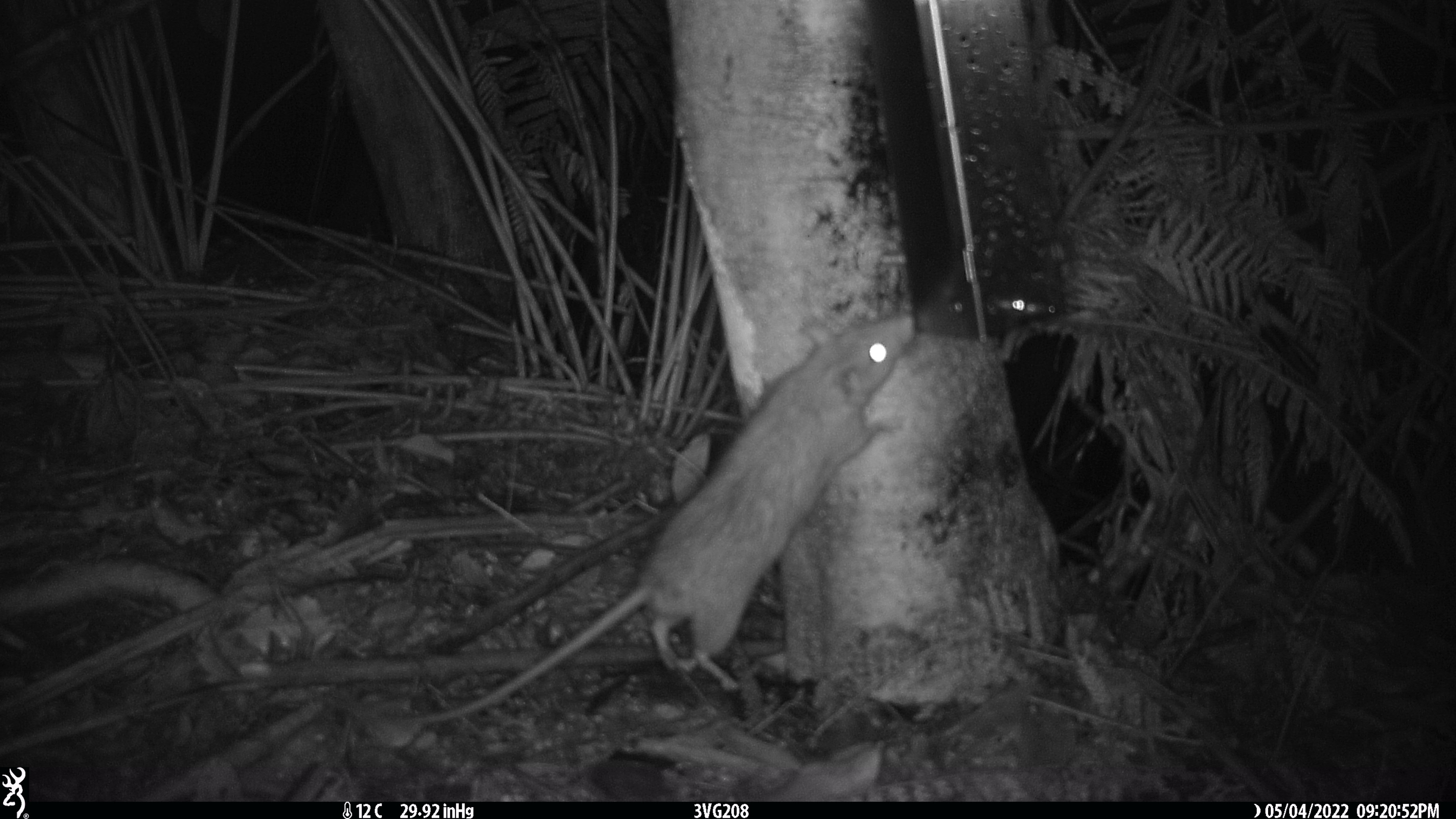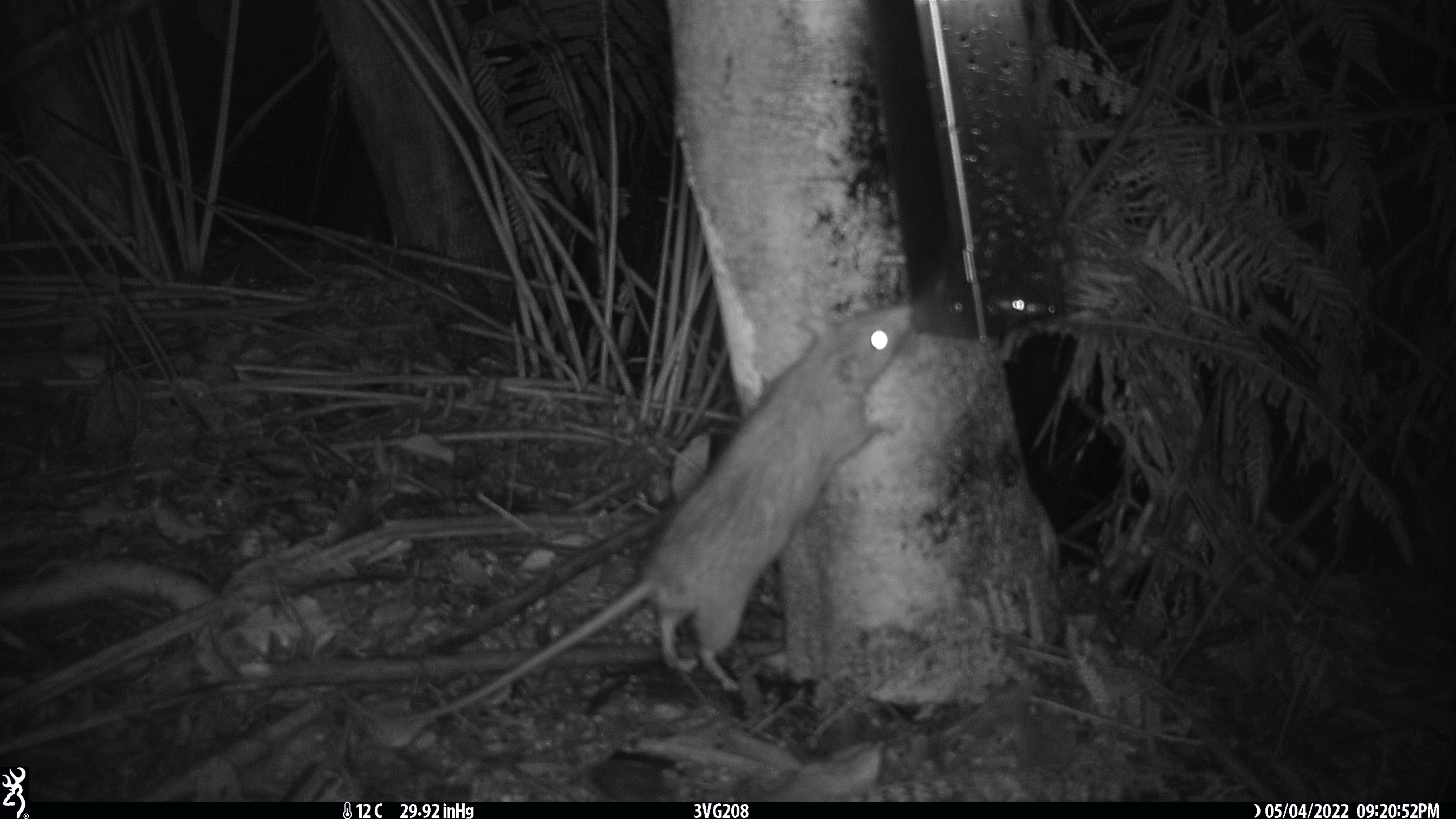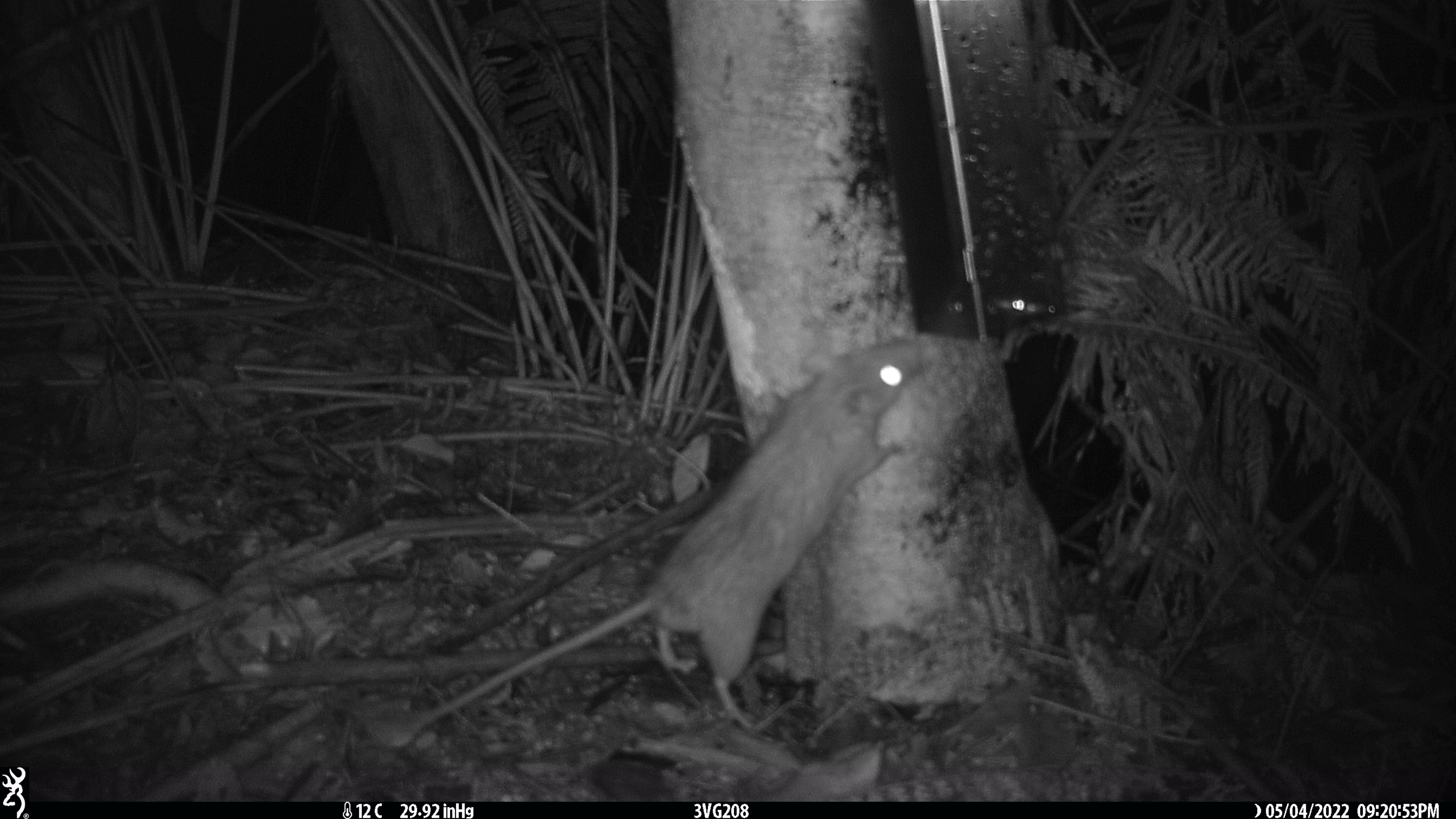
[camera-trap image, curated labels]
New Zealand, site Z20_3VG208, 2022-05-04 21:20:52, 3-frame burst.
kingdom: Animalia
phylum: Chordata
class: Mammalia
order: Rodentia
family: Muridae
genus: Rattus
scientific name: Rattus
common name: rat